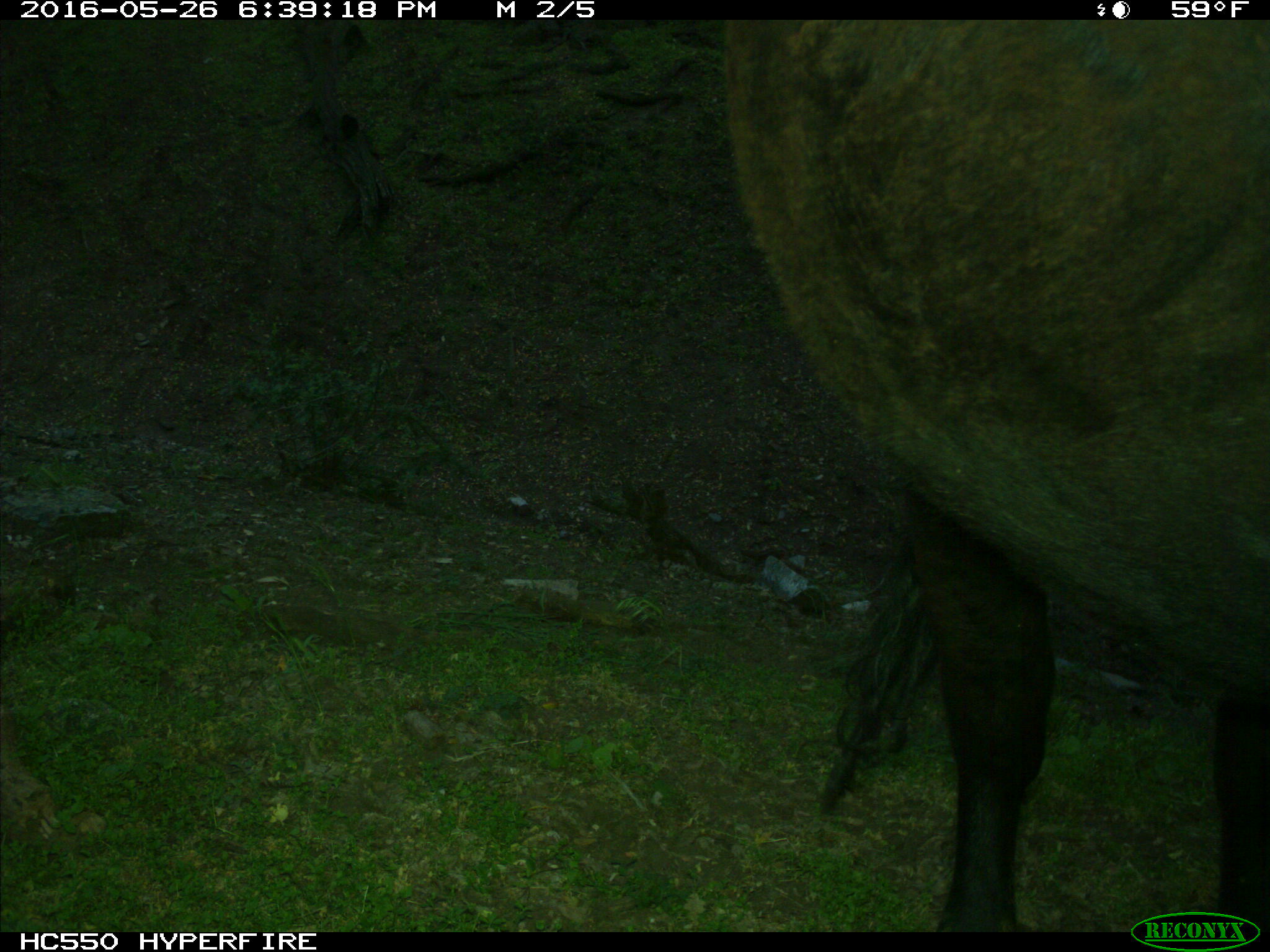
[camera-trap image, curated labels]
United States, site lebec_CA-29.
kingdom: Animalia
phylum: Chordata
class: Mammalia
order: Artiodactyla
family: Bovidae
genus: Bos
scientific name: Bos taurus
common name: domestic cow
Bos taurus (domestic cow).